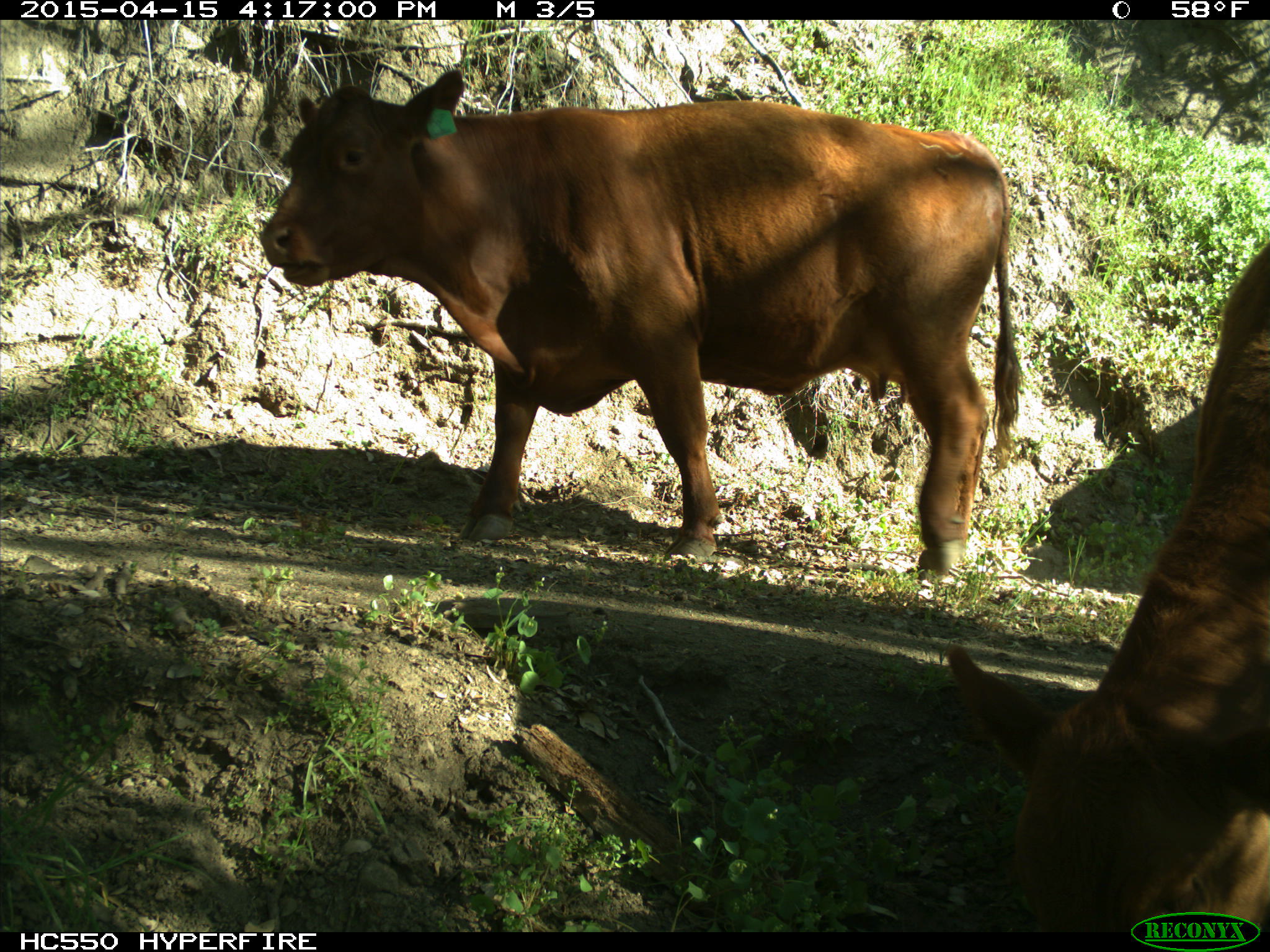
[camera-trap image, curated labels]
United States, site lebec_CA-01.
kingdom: Animalia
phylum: Chordata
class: Mammalia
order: Artiodactyla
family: Bovidae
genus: Bos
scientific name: Bos taurus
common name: domestic cow